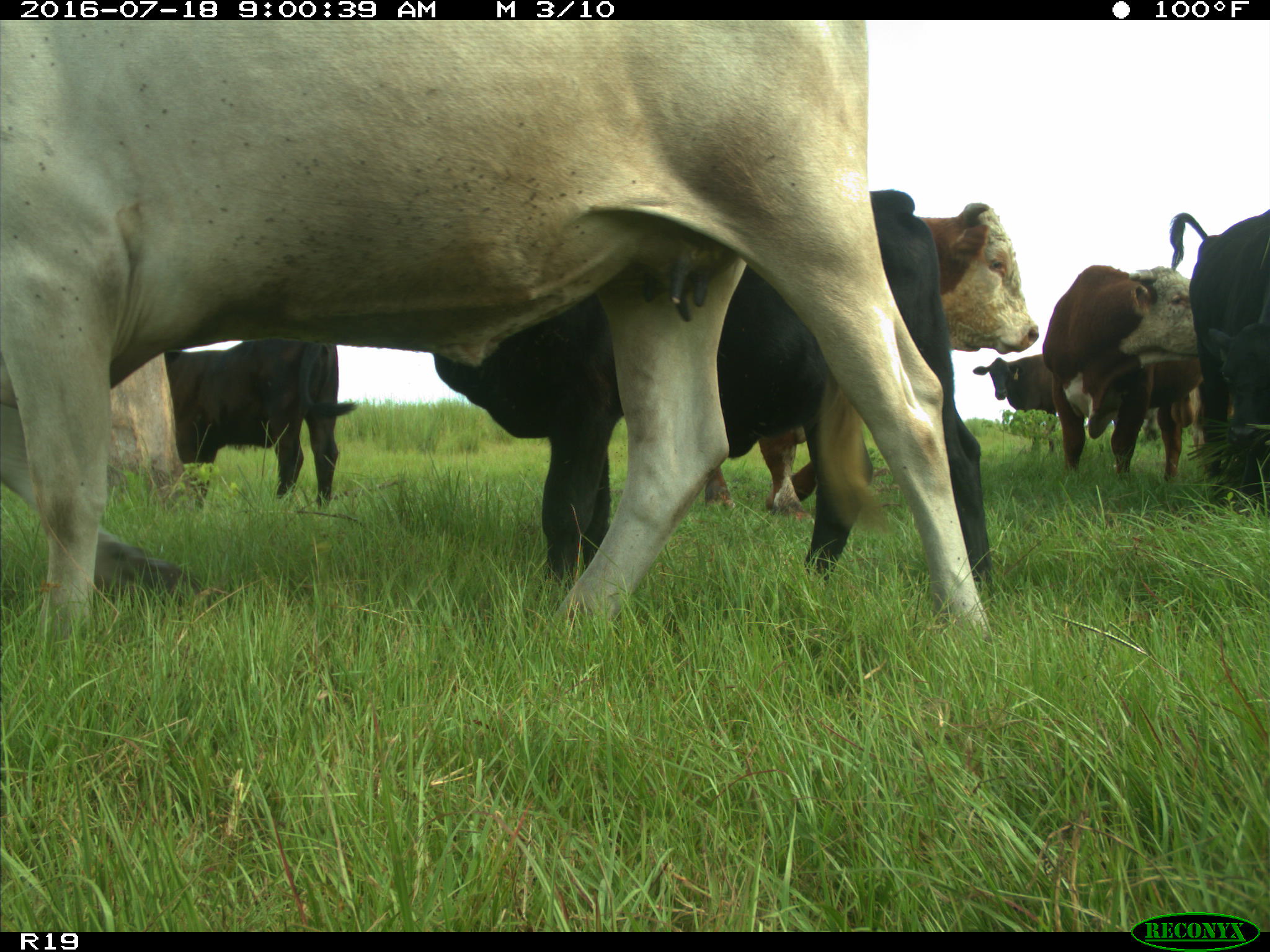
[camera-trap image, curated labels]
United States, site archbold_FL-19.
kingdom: Animalia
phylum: Chordata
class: Mammalia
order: Artiodactyla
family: Bovidae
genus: Bos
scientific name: Bos taurus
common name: domestic cow